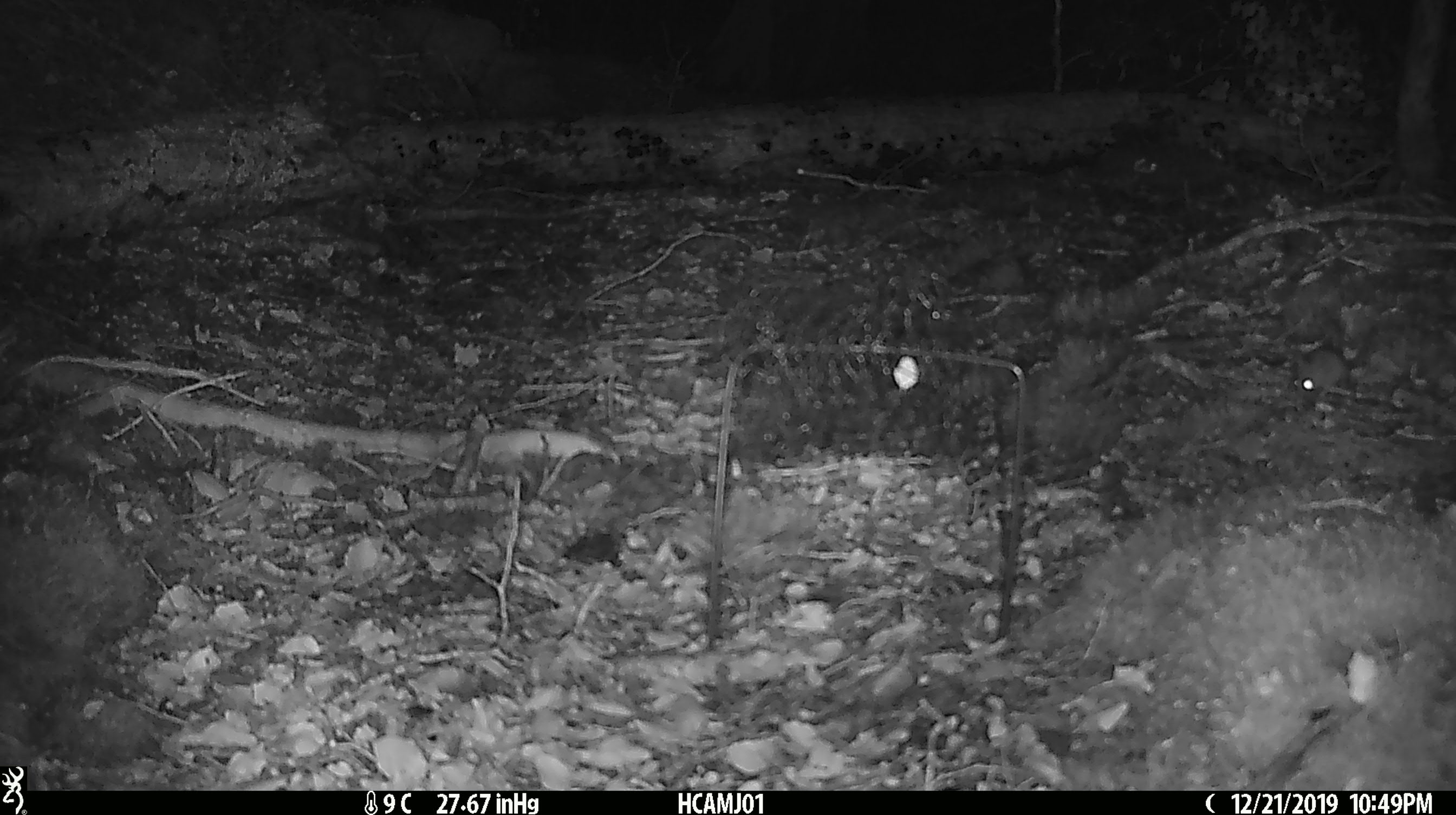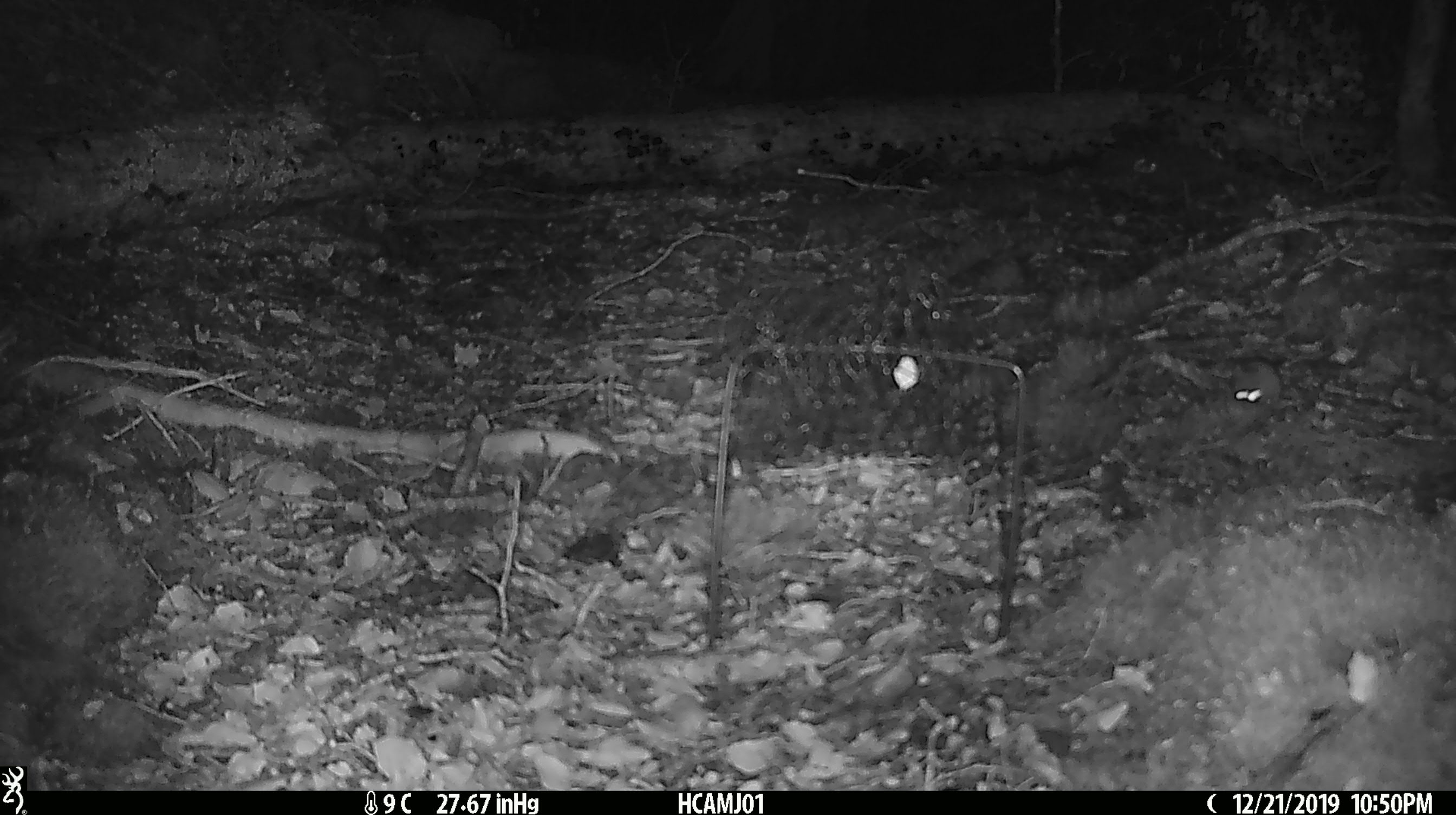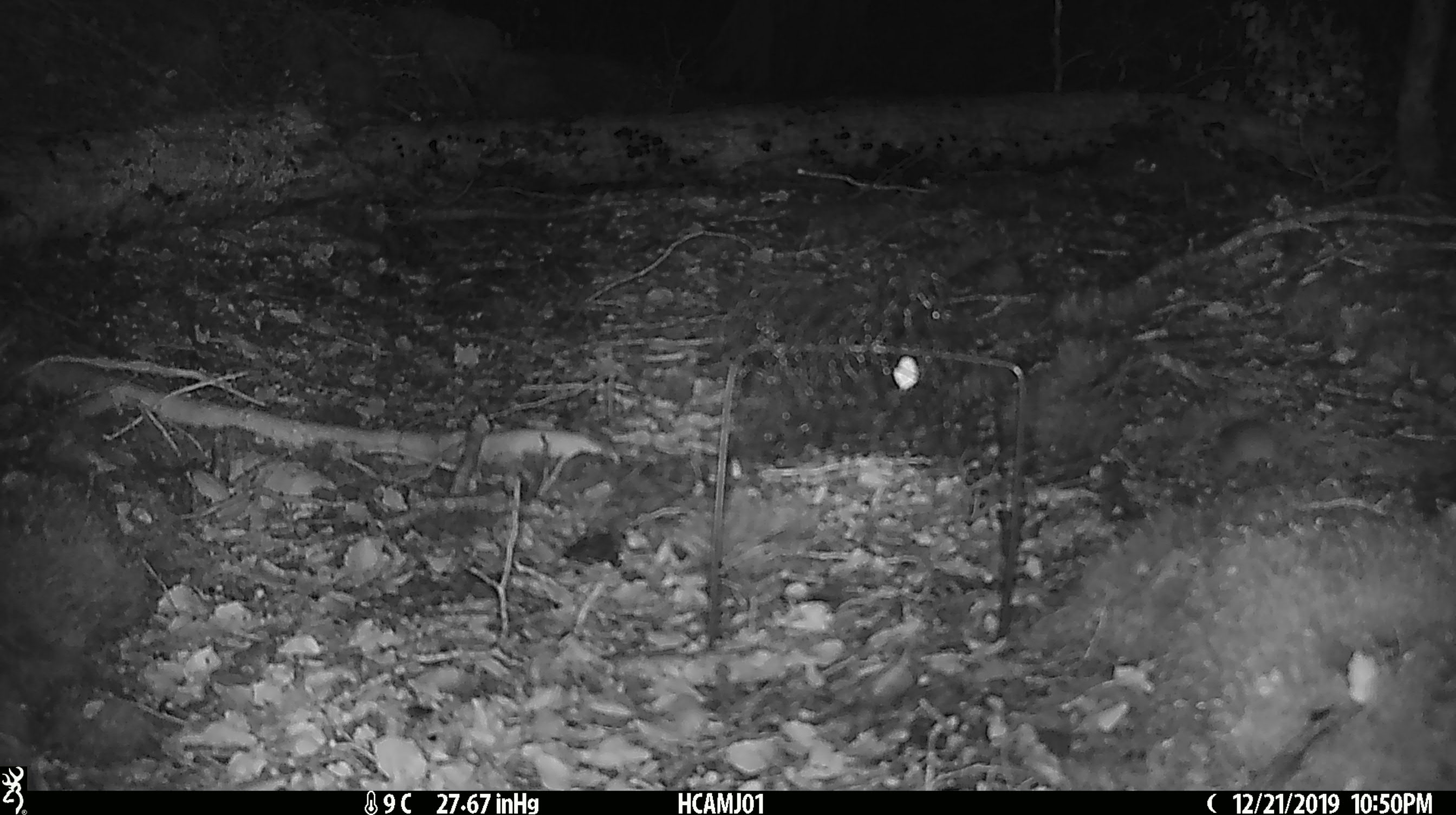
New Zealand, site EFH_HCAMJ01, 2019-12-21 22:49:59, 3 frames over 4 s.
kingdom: Animalia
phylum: Chordata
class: Mammalia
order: Rodentia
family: Muridae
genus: Mus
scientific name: Mus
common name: mouse